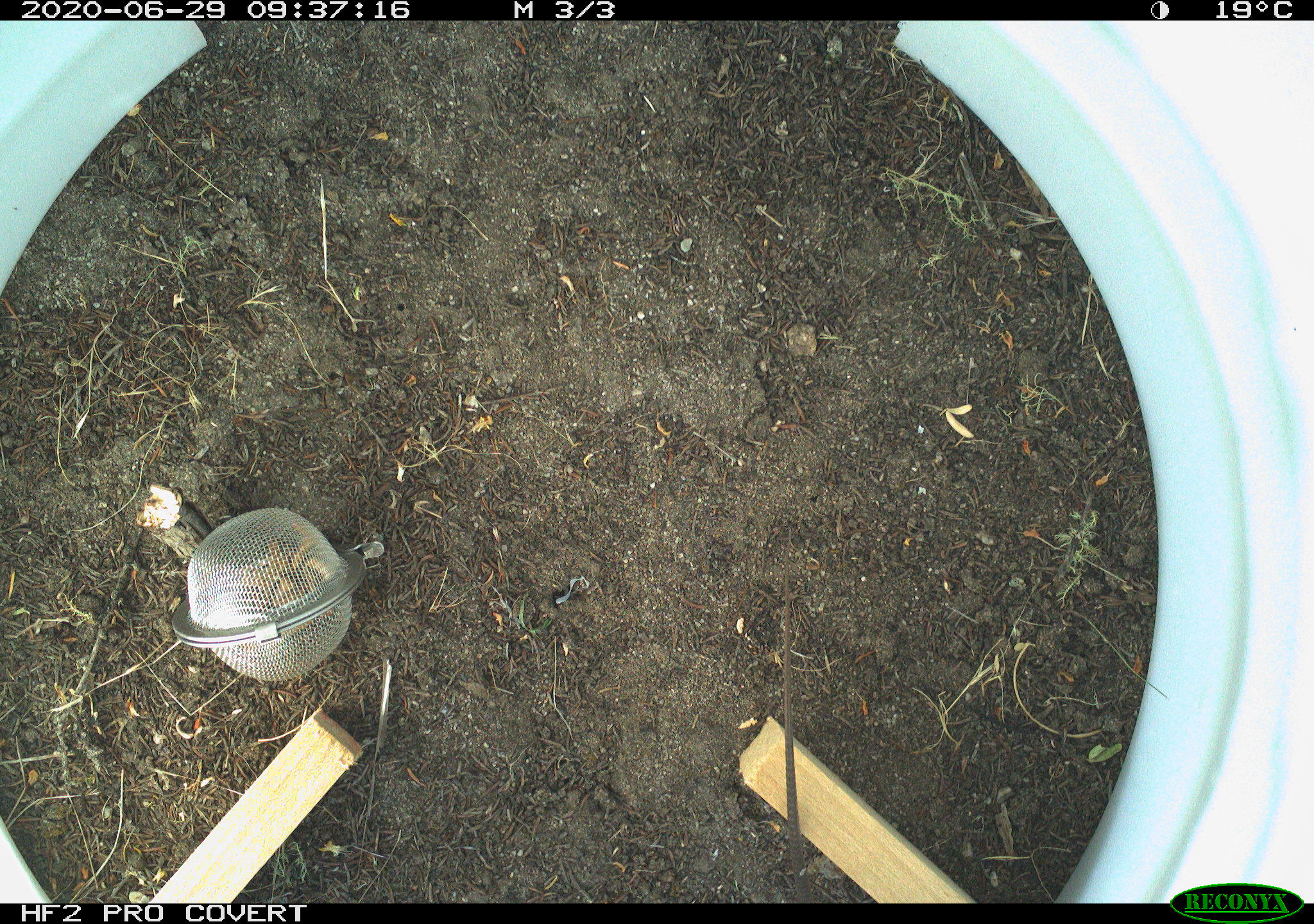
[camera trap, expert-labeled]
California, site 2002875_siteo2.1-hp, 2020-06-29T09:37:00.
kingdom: Animalia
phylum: Chordata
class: Reptilia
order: Squamata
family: Teiidae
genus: Aspidoscelis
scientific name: Aspidoscelis tigris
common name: western whiptail